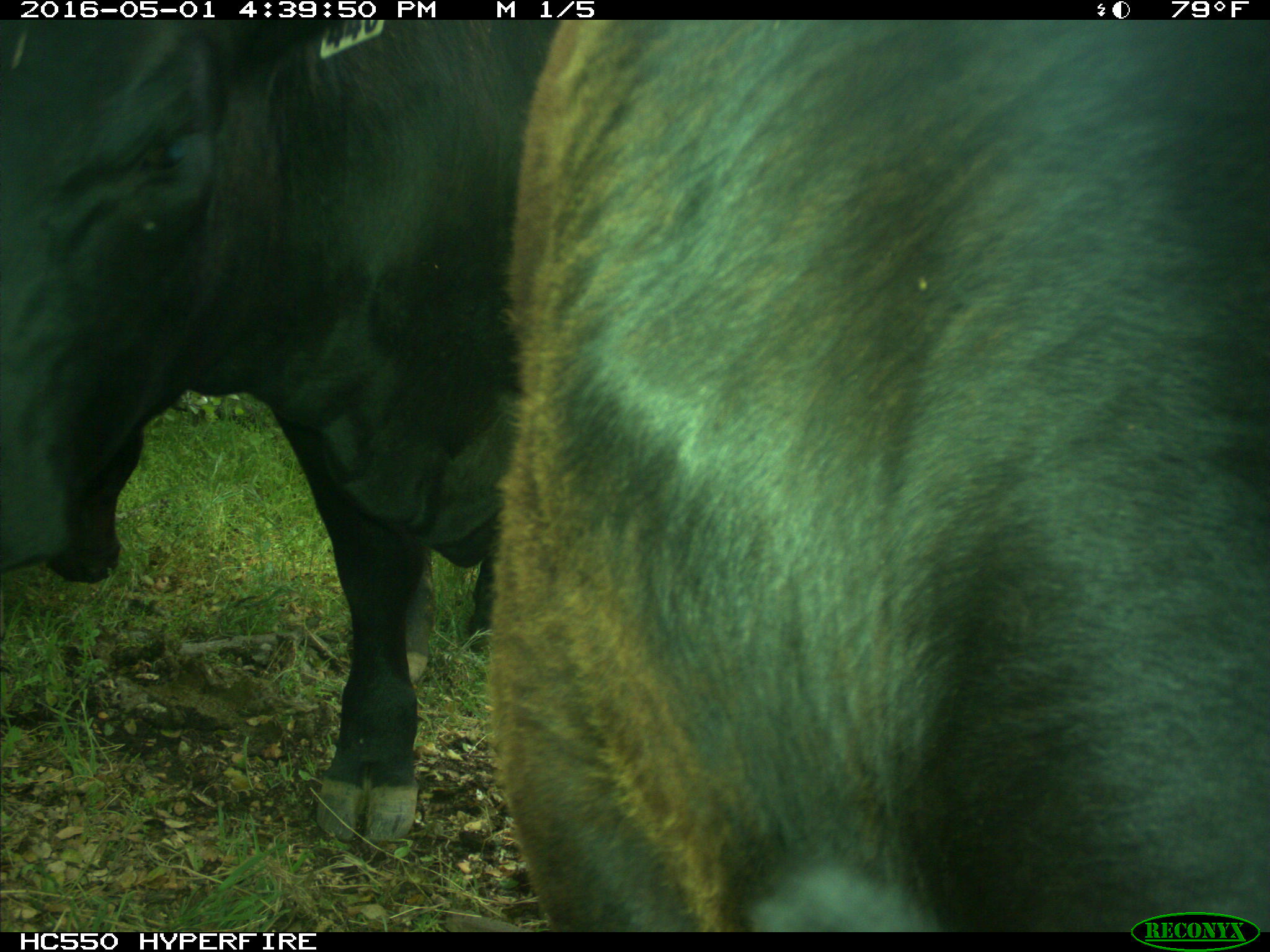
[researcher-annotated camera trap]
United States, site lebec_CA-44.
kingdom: Animalia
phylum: Chordata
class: Mammalia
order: Artiodactyla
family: Bovidae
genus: Bos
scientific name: Bos taurus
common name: domestic cow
Bos taurus (domestic cow).